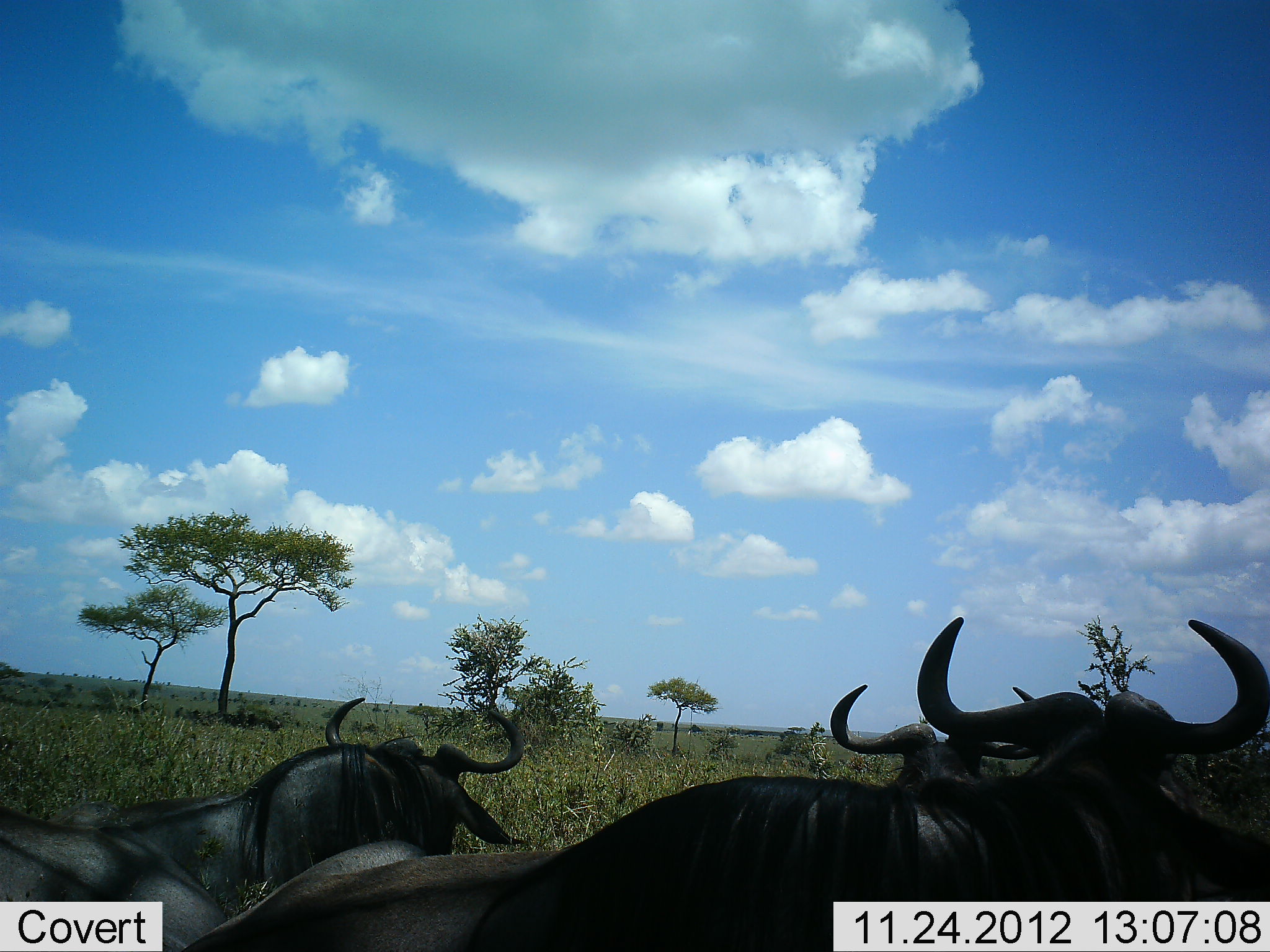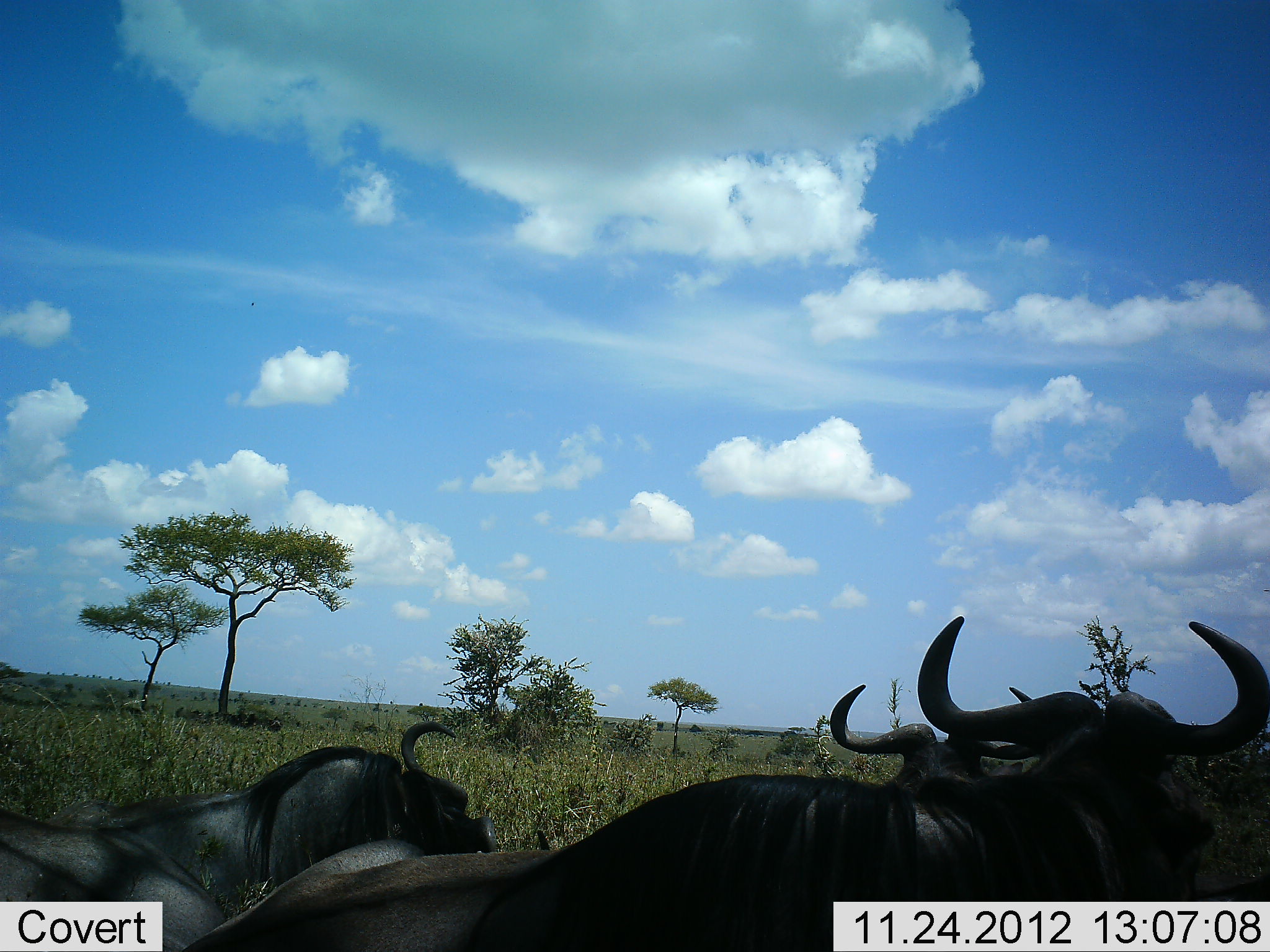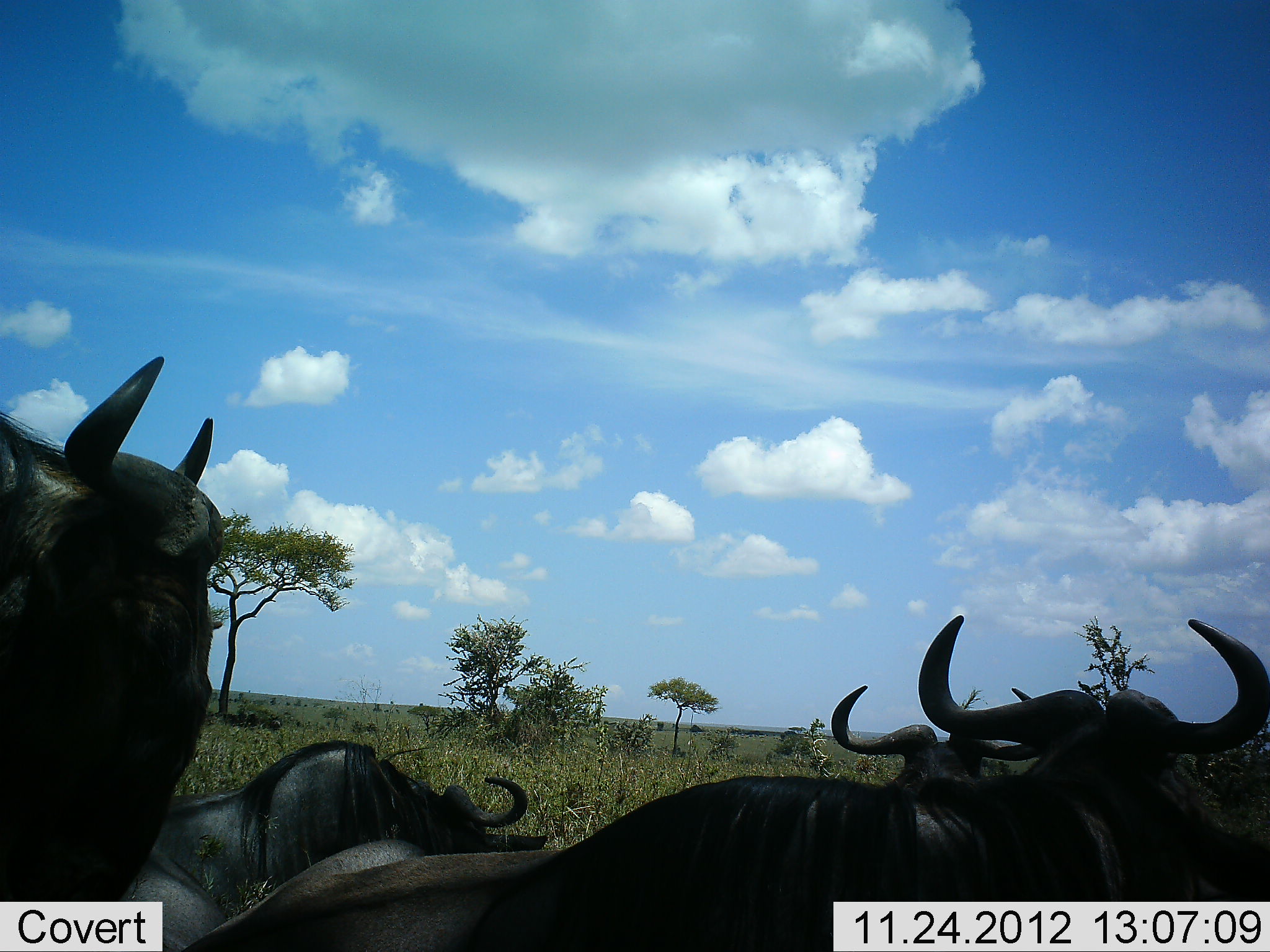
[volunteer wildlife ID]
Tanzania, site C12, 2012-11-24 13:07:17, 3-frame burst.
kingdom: Animalia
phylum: Chordata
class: Mammalia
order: Artiodactyla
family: Bovidae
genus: Connochaetes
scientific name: Connochaetes taurinus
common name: blue wildebeest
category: wildebeest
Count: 4.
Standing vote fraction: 20%.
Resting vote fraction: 70%.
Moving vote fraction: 50%.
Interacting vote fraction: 0%.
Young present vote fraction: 0%.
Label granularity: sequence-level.